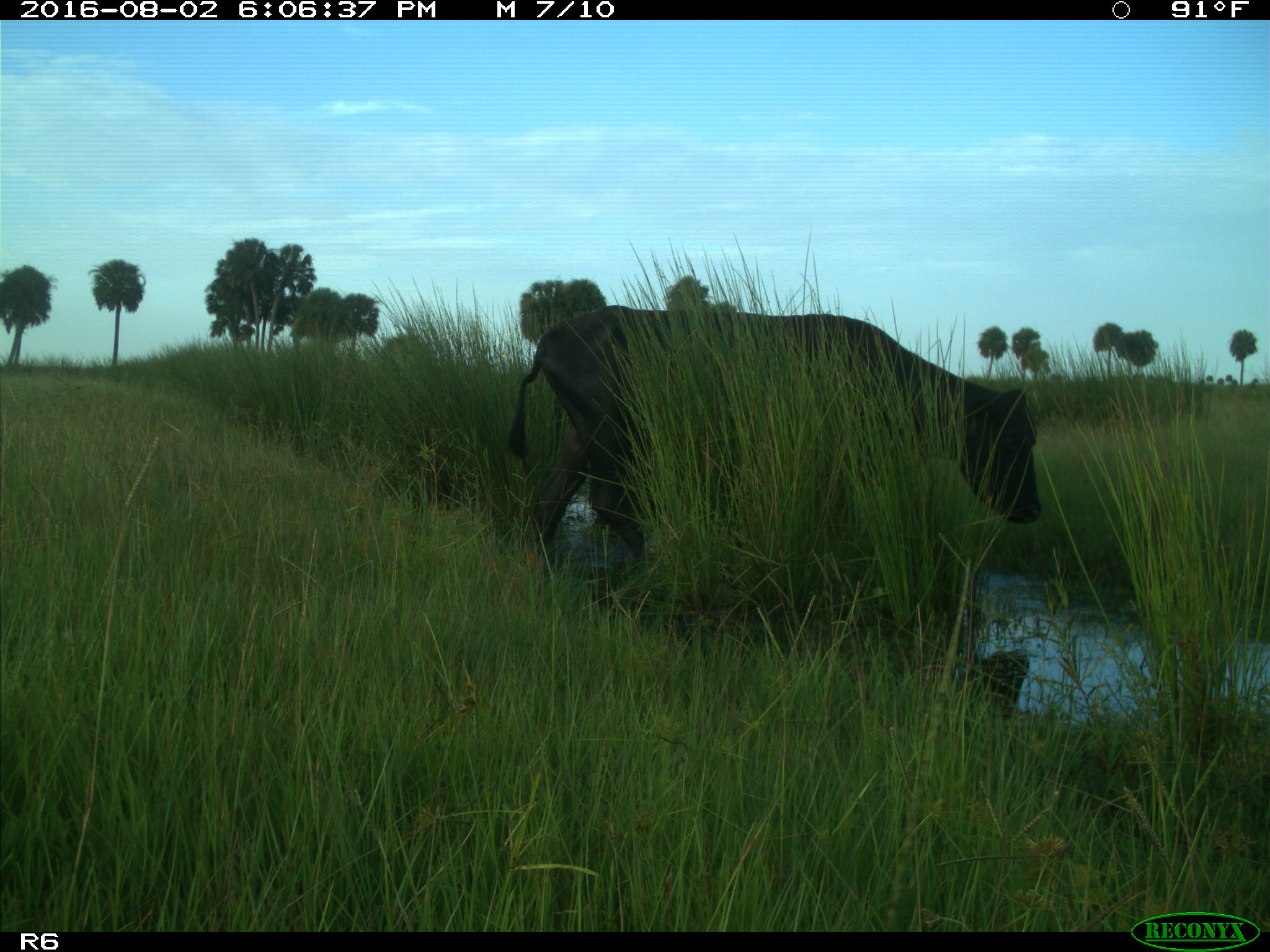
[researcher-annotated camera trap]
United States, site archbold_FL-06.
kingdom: Animalia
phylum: Chordata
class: Mammalia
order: Artiodactyla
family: Bovidae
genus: Bos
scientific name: Bos taurus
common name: domestic cow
Bos taurus (domestic cow).